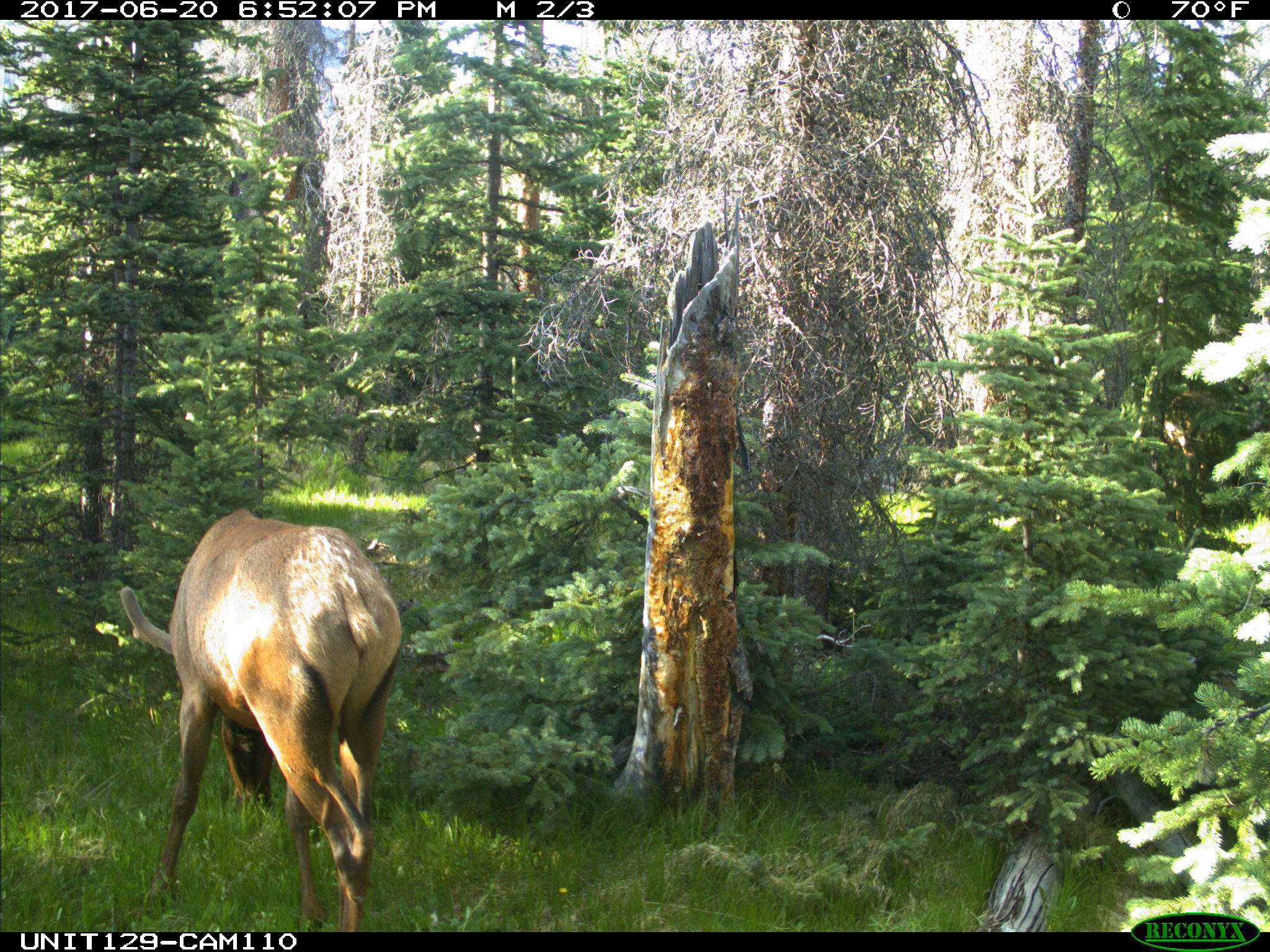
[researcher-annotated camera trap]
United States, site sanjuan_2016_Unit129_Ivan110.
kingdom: Animalia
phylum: Chordata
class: Mammalia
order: Artiodactyla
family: Cervidae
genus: Cervus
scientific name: Cervus elaphus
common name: red deer